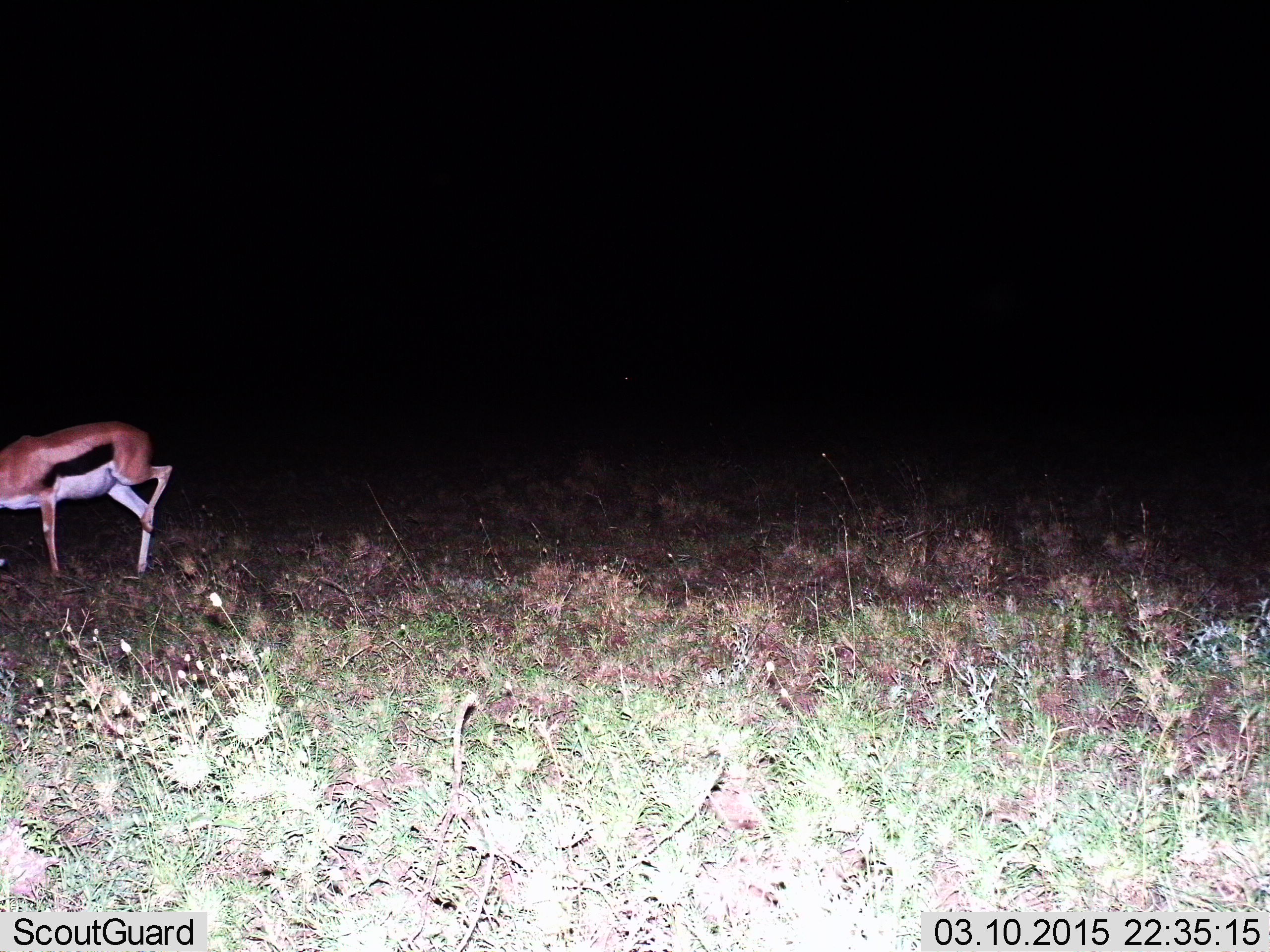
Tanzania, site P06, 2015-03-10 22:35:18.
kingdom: Animalia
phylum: Chordata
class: Mammalia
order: Artiodactyla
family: Bovidae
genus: Eudorcas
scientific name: Eudorcas thomsonii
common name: thomson's gazelle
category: gazellethomsons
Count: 1.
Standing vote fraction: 50%.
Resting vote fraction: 0%.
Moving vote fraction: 50%.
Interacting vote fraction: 0%.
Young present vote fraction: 0%.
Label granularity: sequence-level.